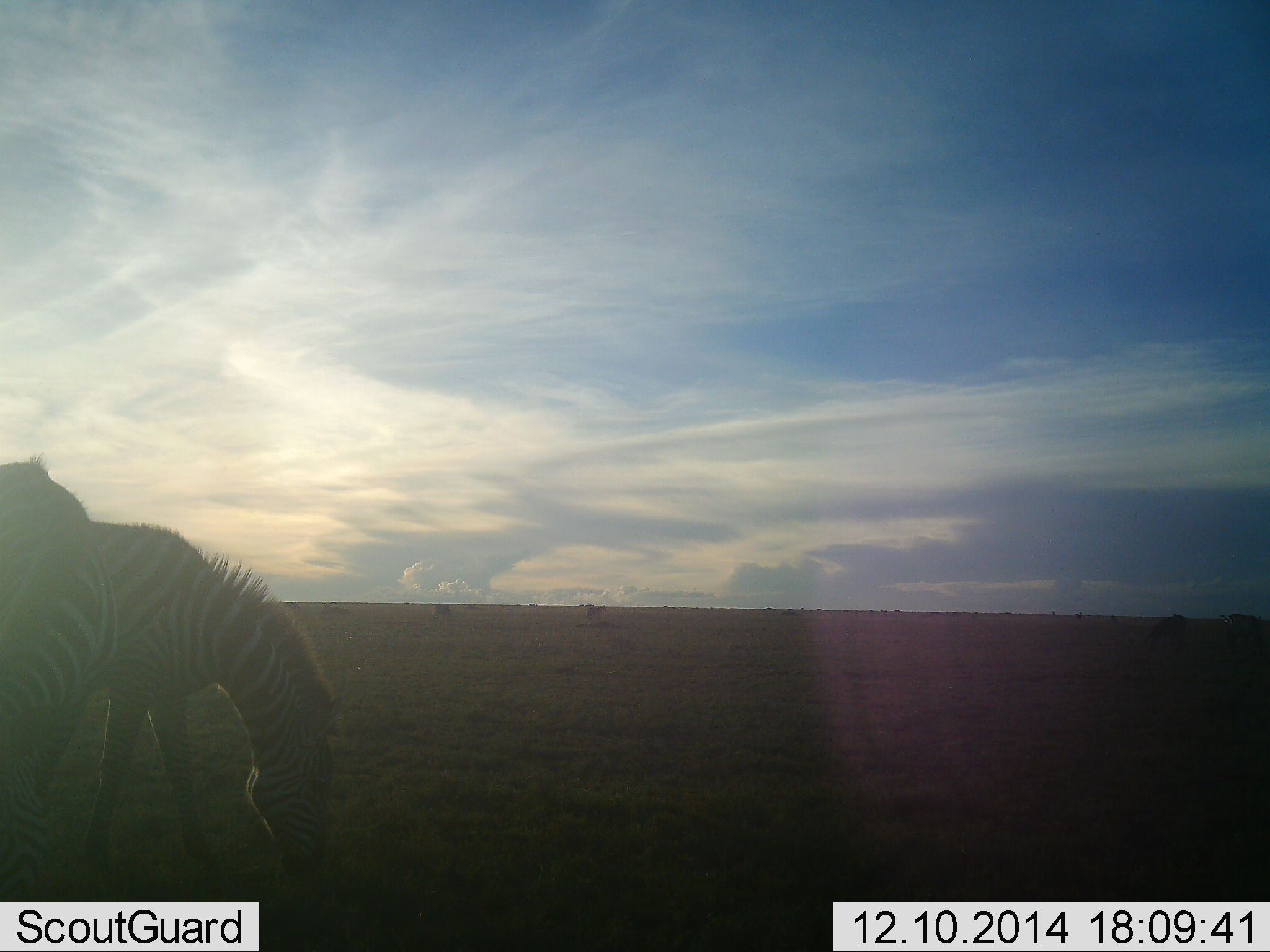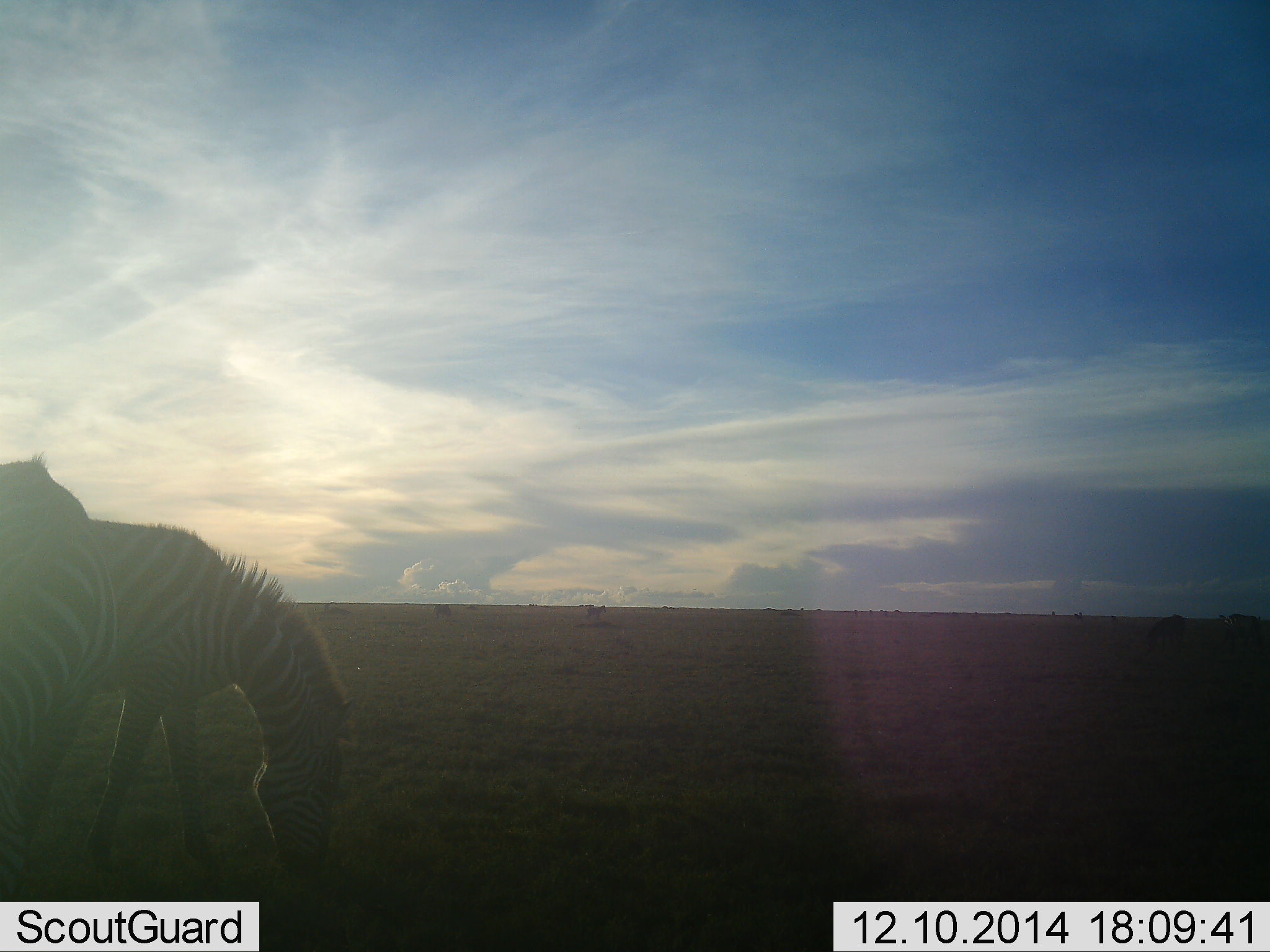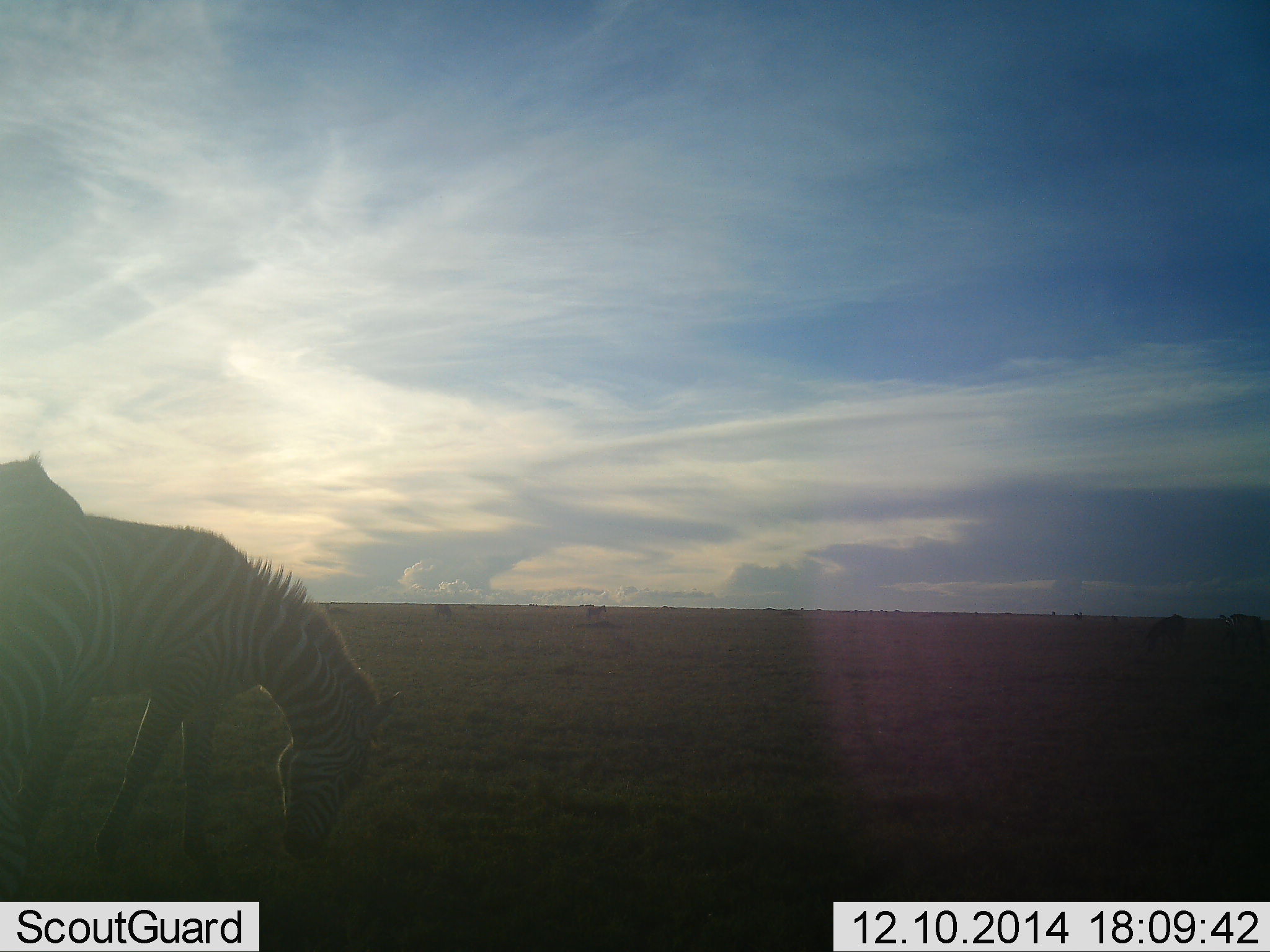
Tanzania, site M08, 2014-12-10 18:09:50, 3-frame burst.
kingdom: Animalia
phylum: Chordata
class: Mammalia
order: Perissodactyla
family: Equidae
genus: Equus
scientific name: Equus quagga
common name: plains zebra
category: zebra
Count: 2.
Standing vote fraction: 20%.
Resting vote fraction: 0%.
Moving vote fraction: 0%.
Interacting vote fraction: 0%.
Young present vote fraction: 0%.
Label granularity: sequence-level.